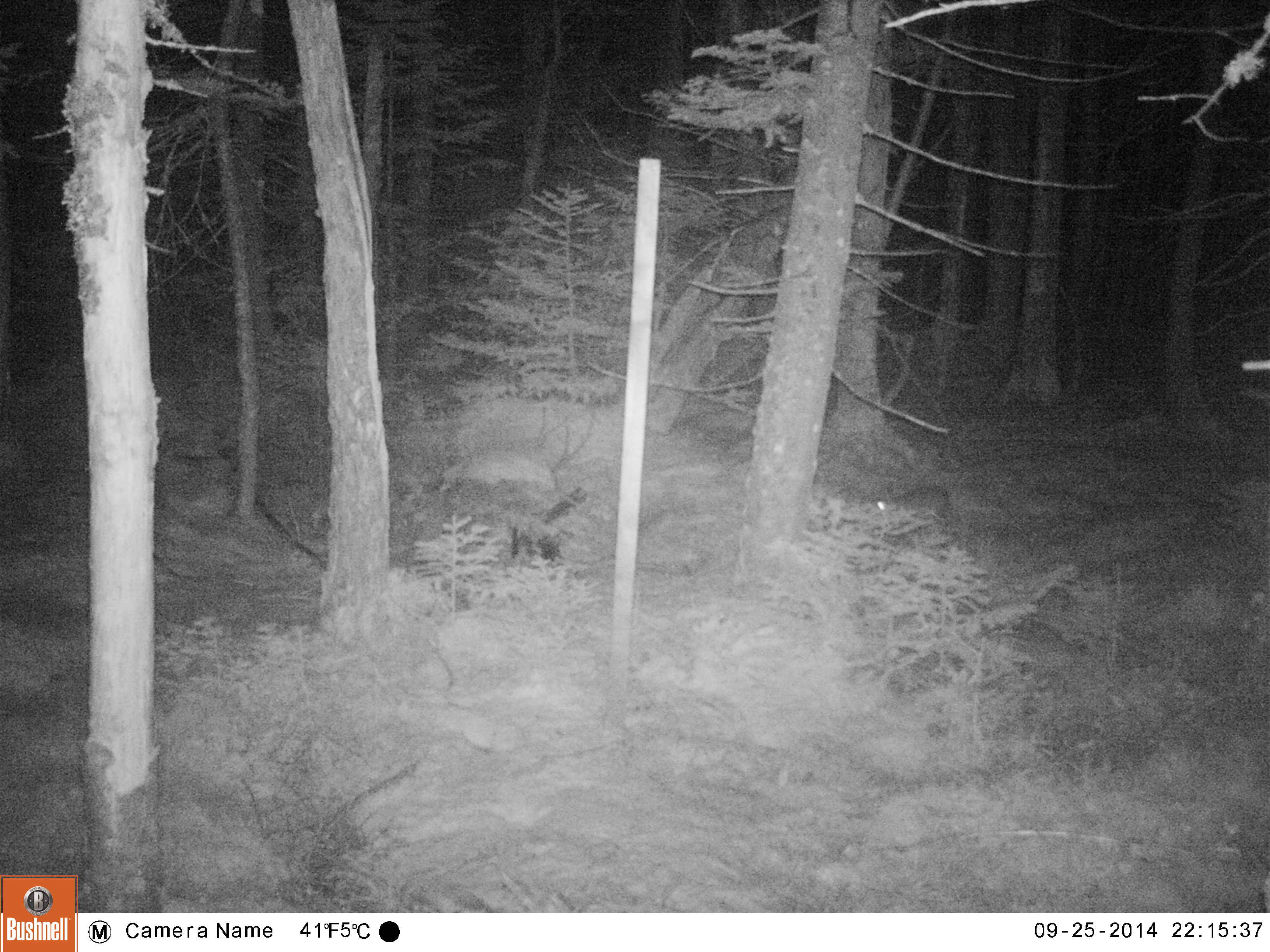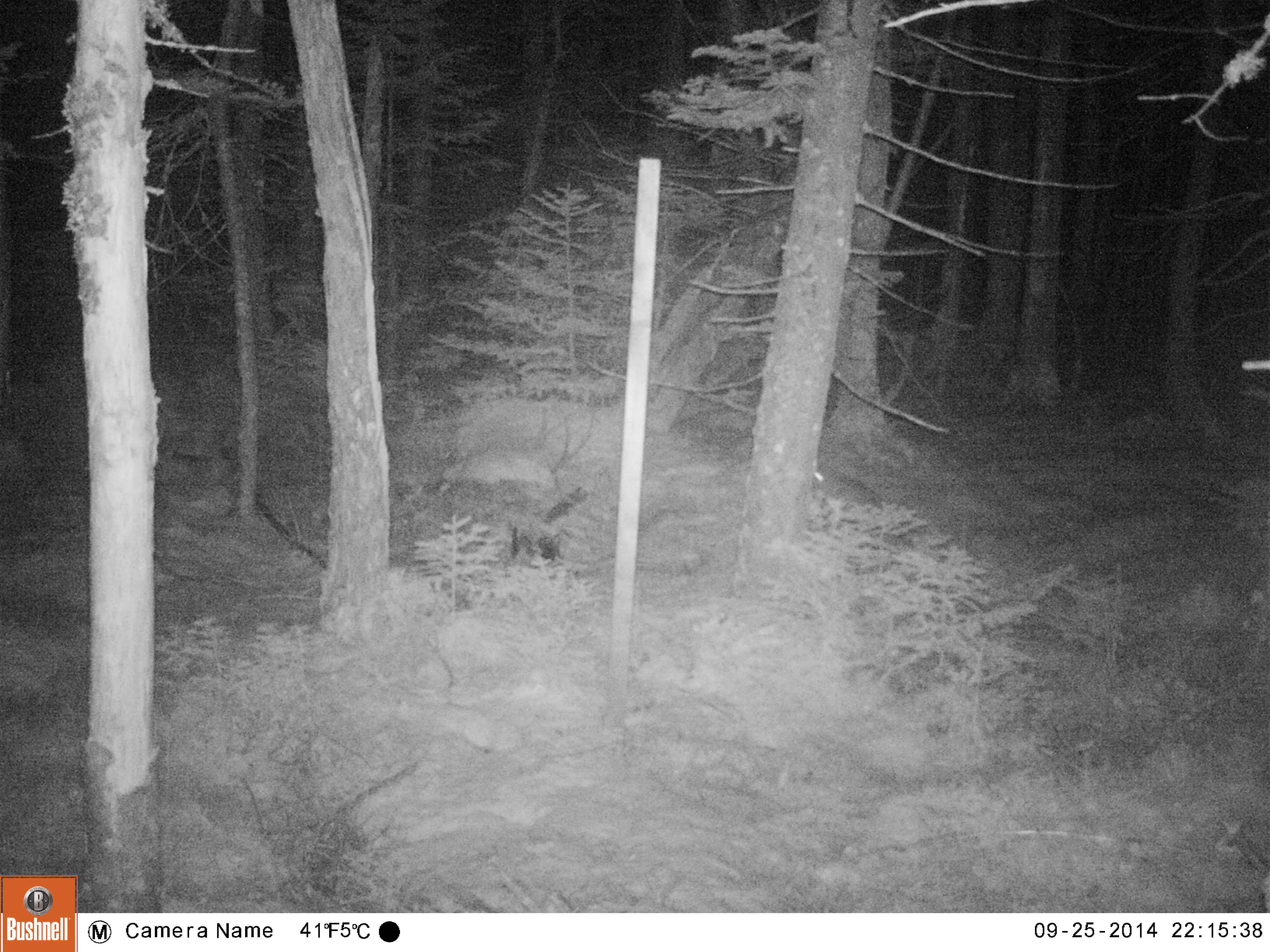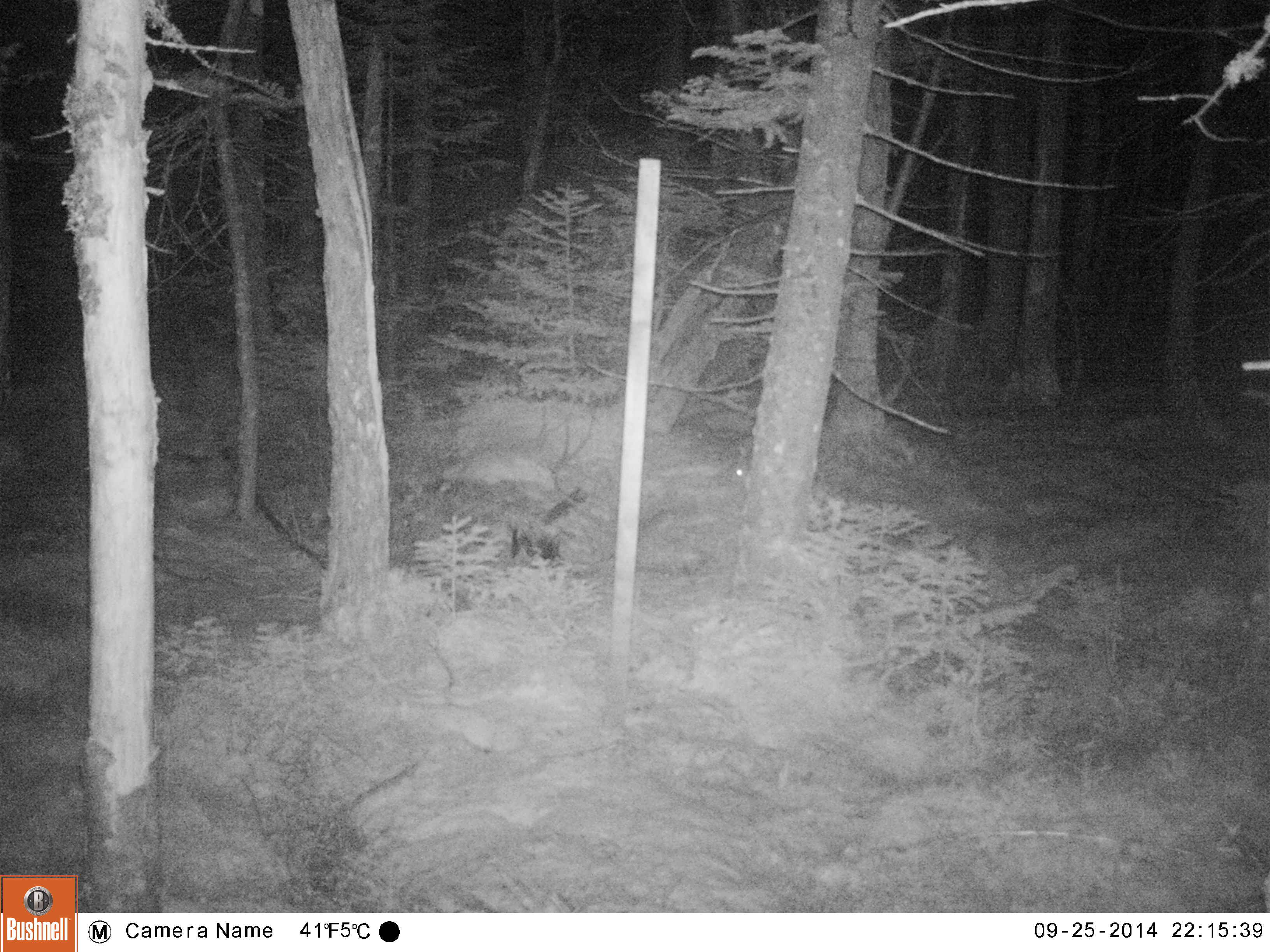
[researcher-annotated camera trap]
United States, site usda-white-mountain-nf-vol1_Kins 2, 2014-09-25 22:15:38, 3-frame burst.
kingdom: Animalia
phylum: Chordata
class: Mammalia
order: Lagomorpha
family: Leporidae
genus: Lepus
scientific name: Lepus americanus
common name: snowshoe hare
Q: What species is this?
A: Snowshoe hare (Lepus americanus).